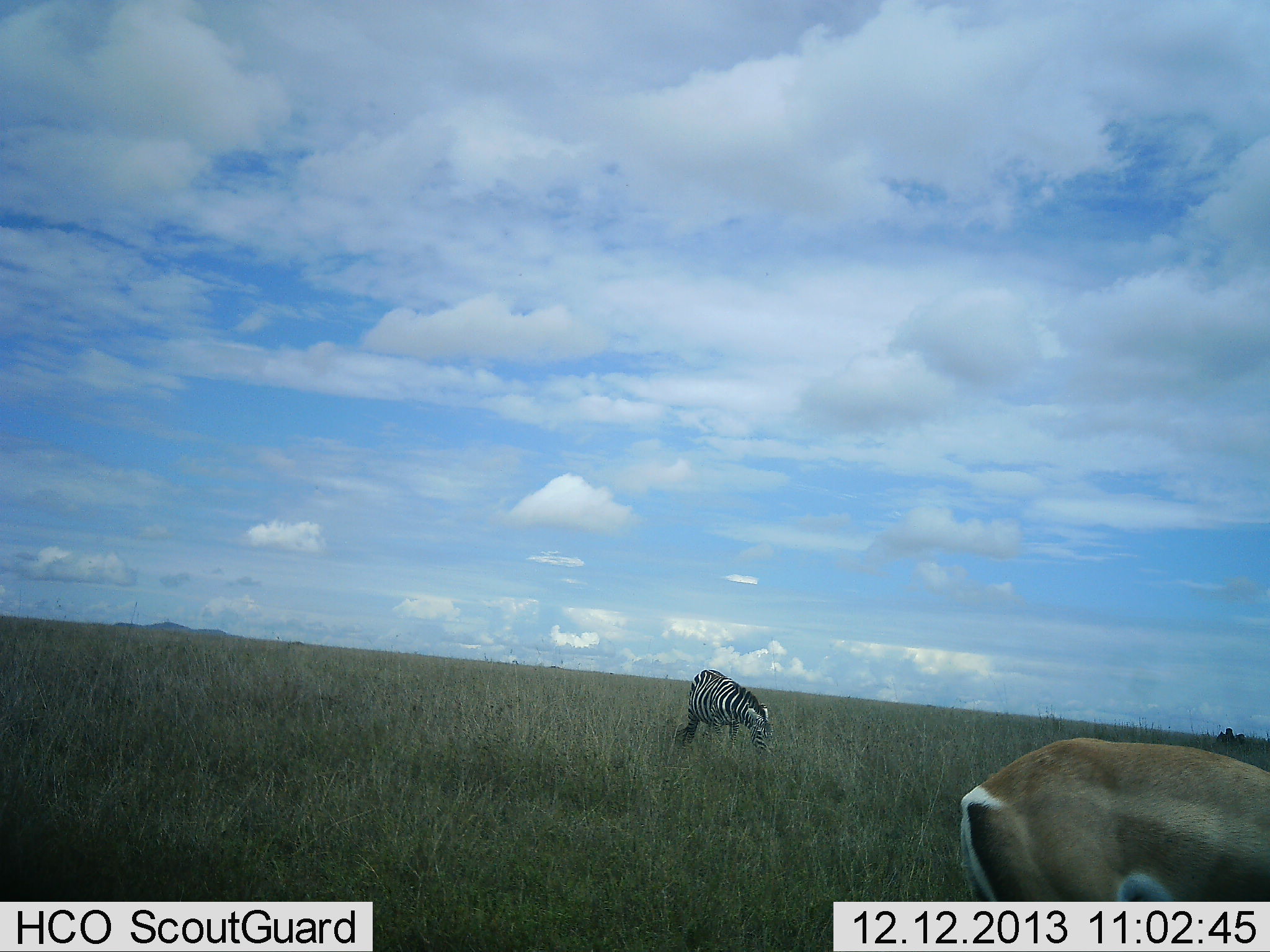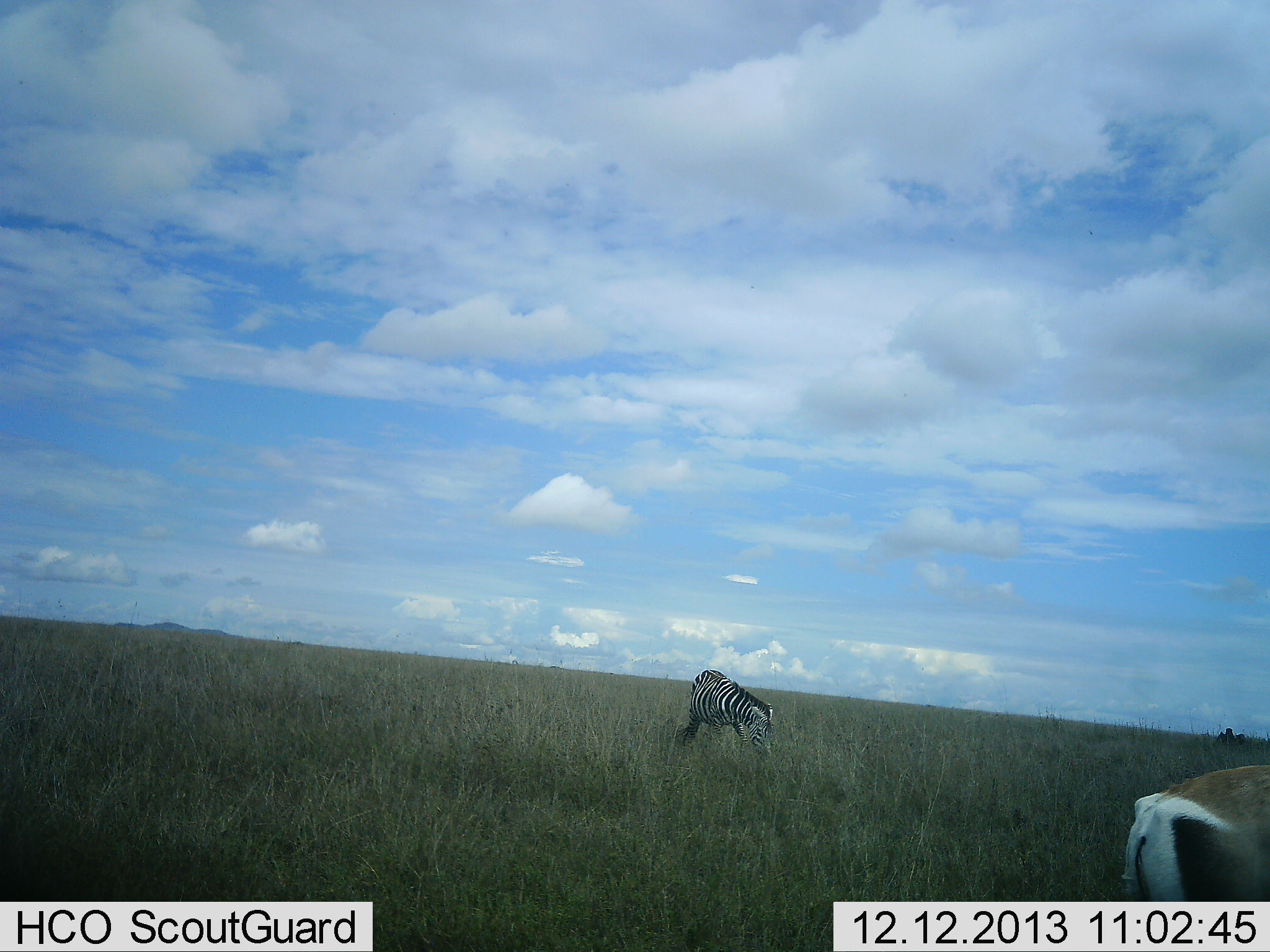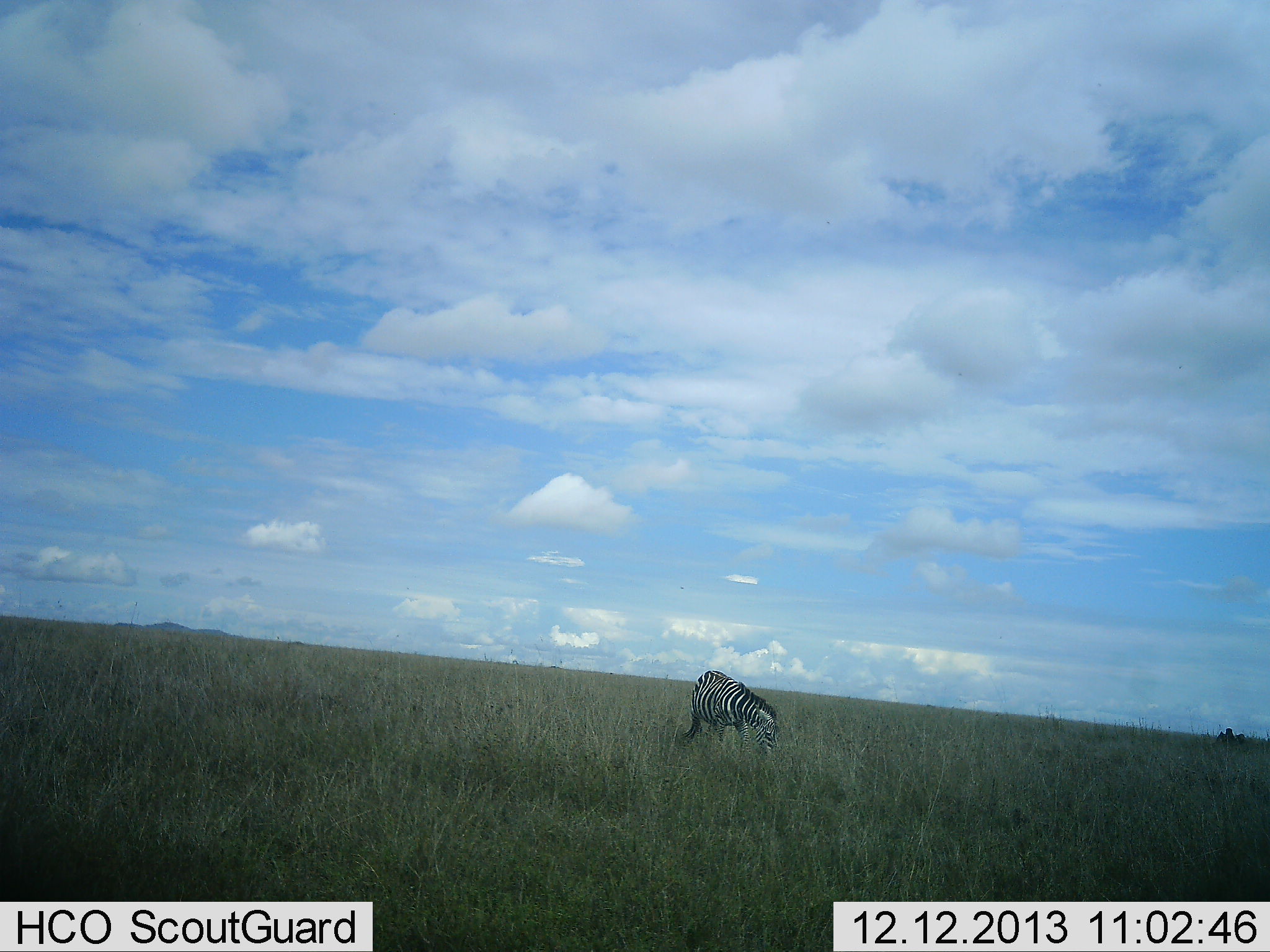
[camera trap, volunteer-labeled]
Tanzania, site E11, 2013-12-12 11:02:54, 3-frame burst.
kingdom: Animalia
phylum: Chordata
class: Mammalia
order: Artiodactyla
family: Bovidae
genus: Nanger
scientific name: Nanger granti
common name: grant's gazelle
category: gazellegrants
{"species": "gazellegrants (grant's gazelle) (Nanger granti)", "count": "1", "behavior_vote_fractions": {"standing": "20%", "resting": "0%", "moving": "60%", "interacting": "0%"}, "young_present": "0%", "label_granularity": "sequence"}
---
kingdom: Animalia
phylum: Chordata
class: Mammalia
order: Perissodactyla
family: Equidae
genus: Equus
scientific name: Equus quagga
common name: plains zebra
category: zebra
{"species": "zebra (plains zebra) (Equus quagga)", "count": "1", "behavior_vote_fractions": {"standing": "38%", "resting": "0%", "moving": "0%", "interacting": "0%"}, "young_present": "0%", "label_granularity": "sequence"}